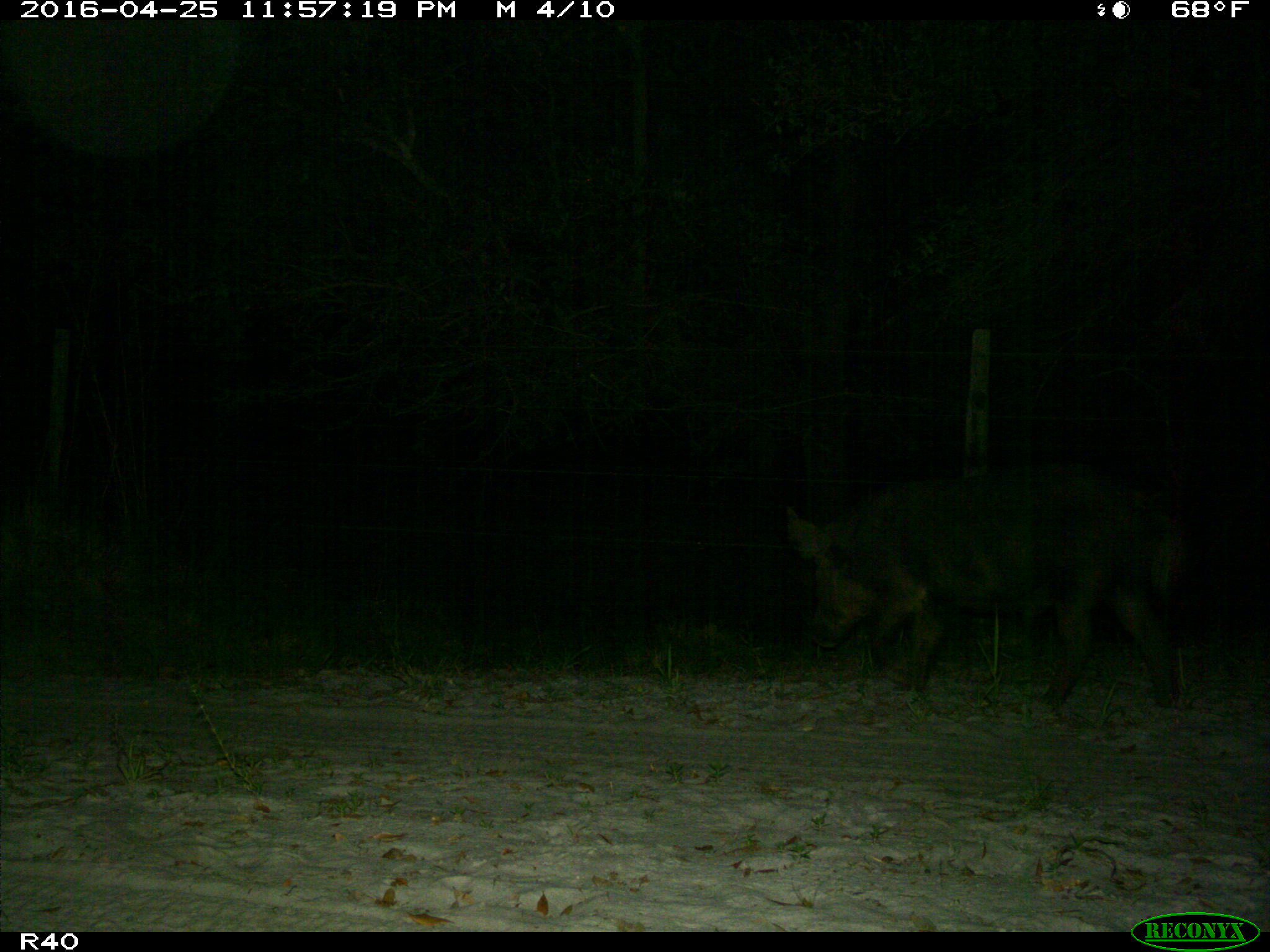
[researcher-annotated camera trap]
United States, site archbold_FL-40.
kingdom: Animalia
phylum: Chordata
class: Mammalia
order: Artiodactyla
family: Suidae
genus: Sus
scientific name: Sus scrofa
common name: wild boar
Sus scrofa (wild boar).